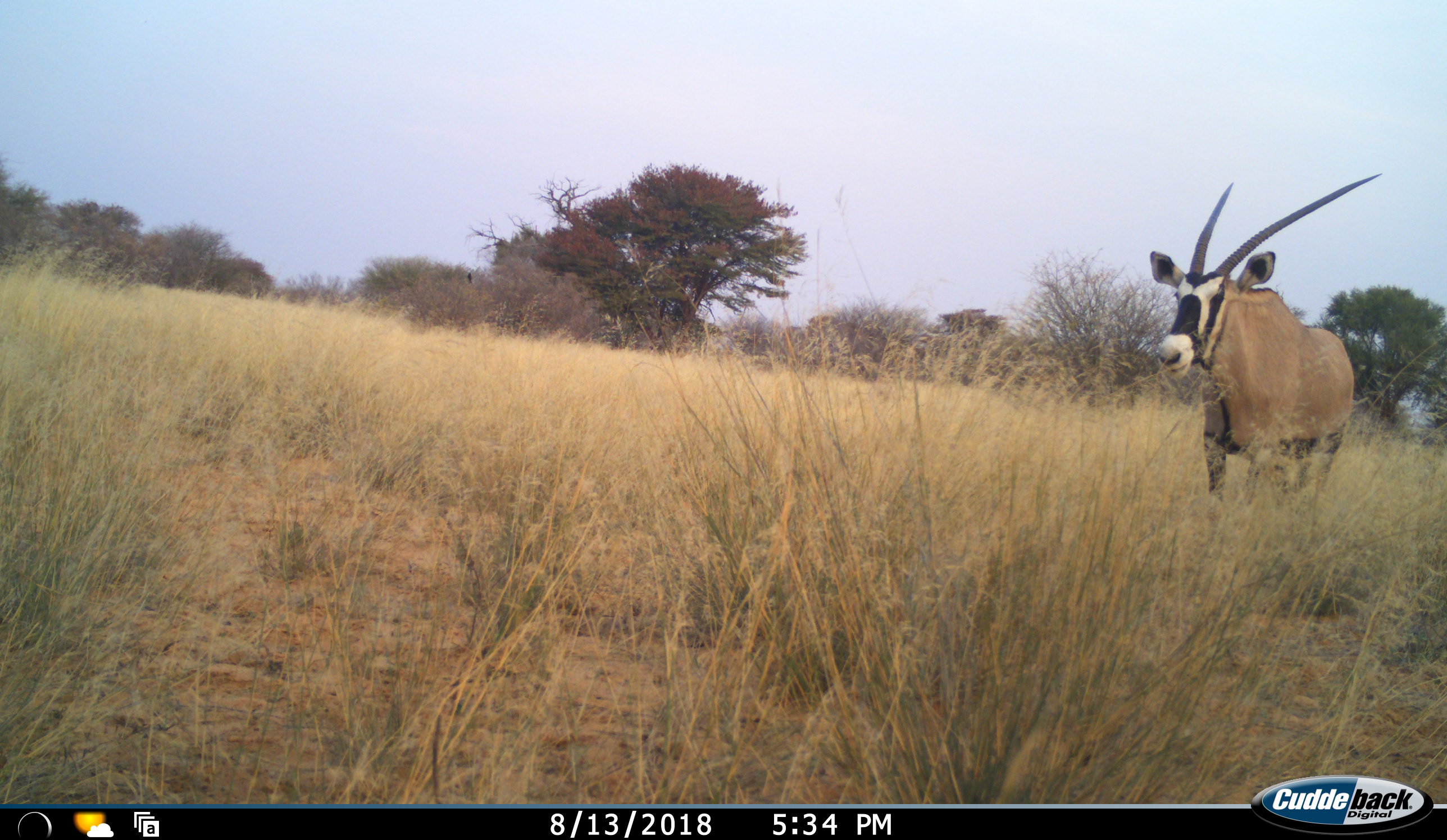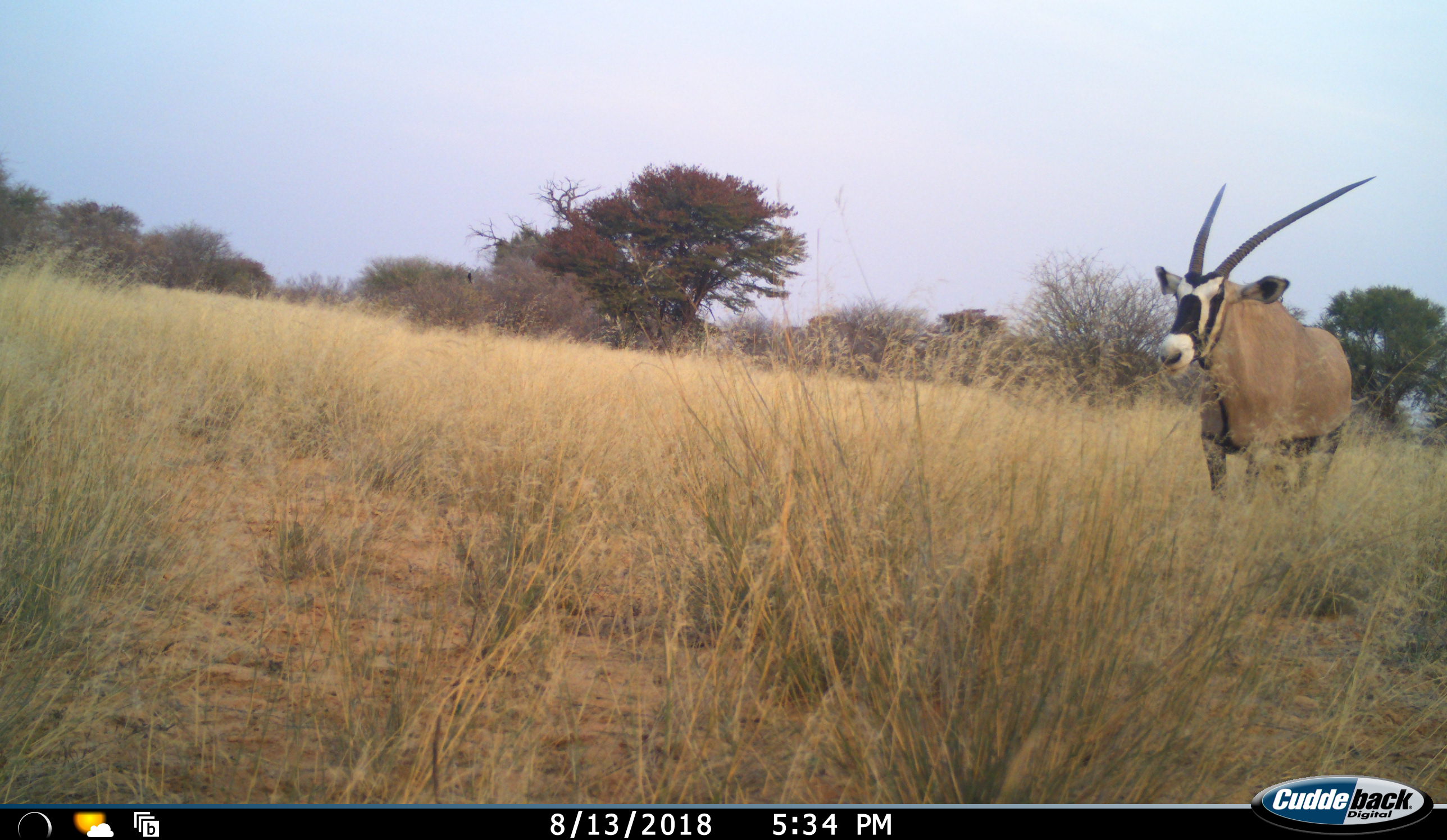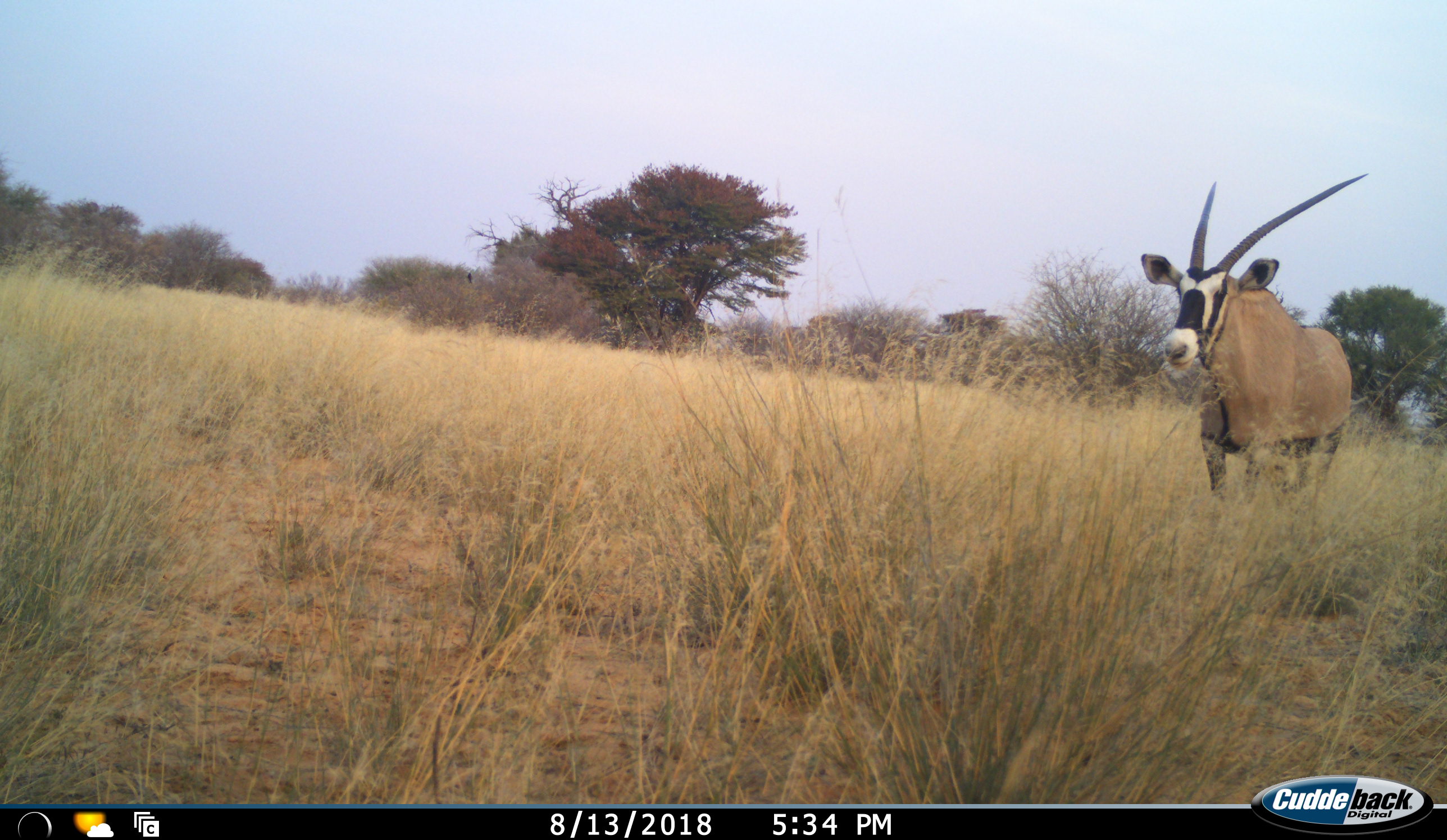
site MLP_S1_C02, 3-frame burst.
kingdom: Animalia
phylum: Chordata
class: Mammalia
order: Artiodactyla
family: Bovidae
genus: Oryx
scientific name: Oryx gazella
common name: gemsbok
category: oryx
Oryx (gemsbok) (Oryx gazella), count 1. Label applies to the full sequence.